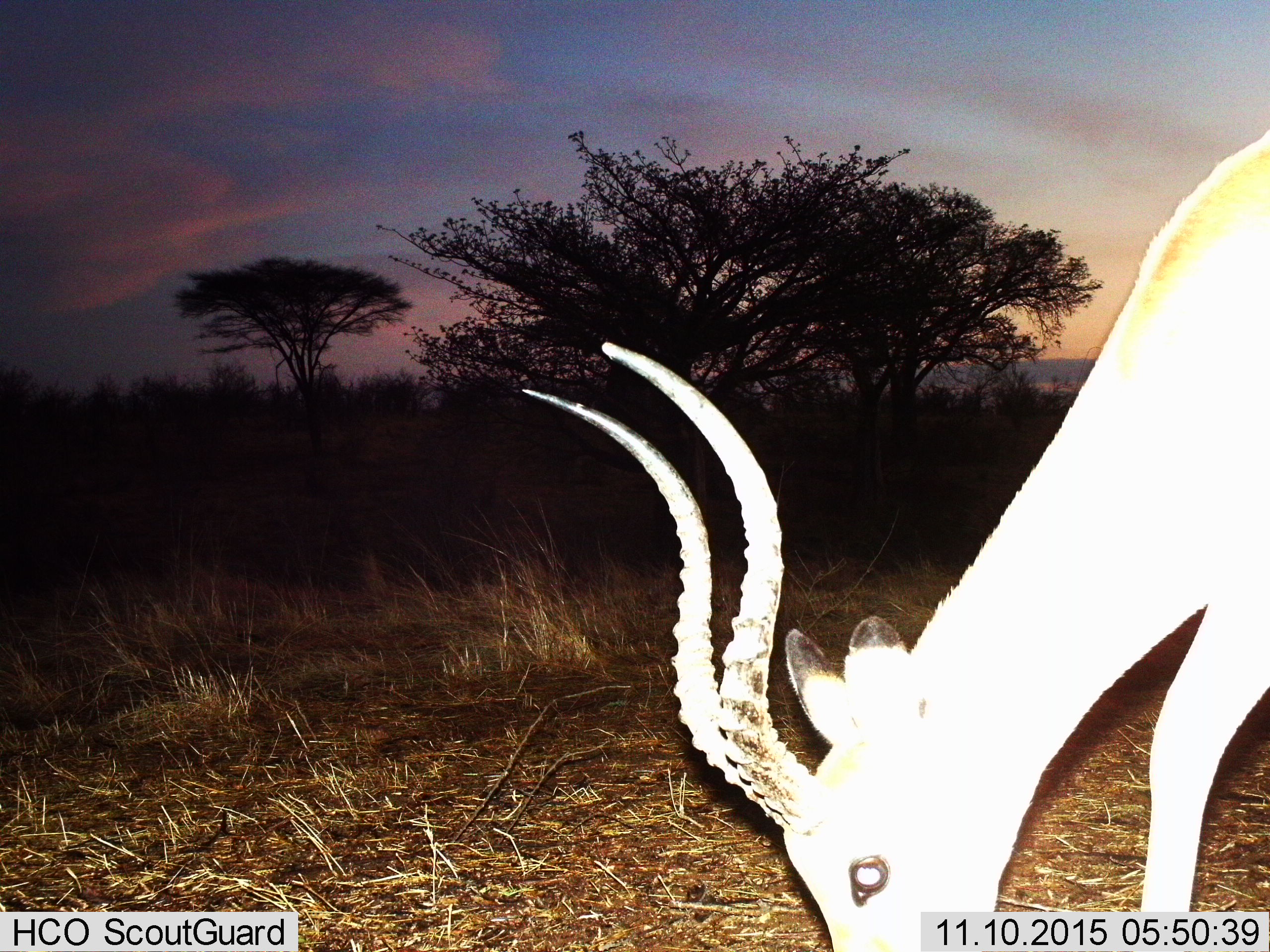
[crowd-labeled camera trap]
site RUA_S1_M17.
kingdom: Animalia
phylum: Chordata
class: Mammalia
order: Artiodactyla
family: Bovidae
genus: Aepyceros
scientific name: Aepyceros melampus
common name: impala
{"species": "impala (Aepyceros melampus)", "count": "1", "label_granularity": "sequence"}